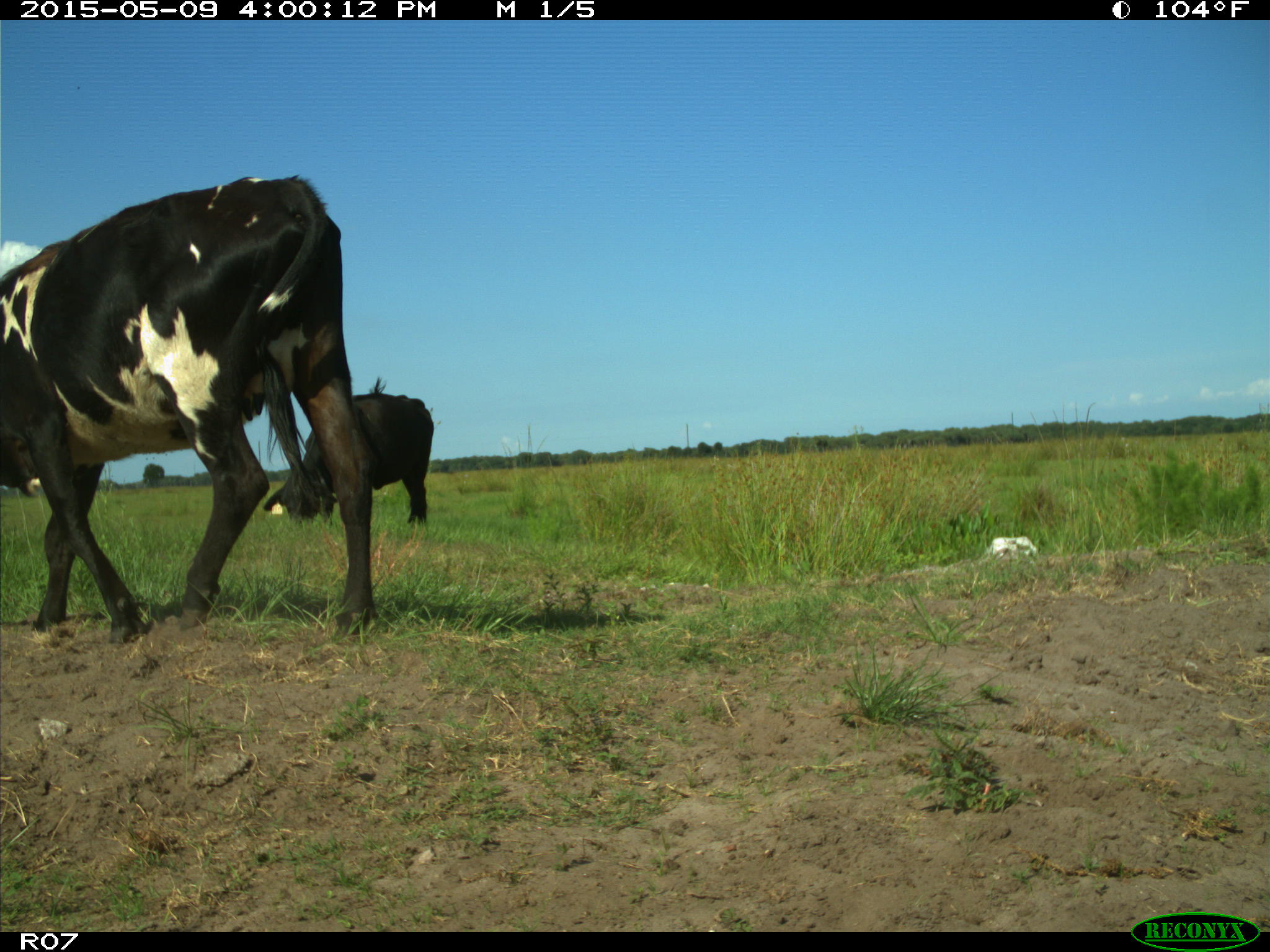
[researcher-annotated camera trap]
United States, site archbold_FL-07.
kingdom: Animalia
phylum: Chordata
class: Mammalia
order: Artiodactyla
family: Bovidae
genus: Bos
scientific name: Bos taurus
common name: domestic cow